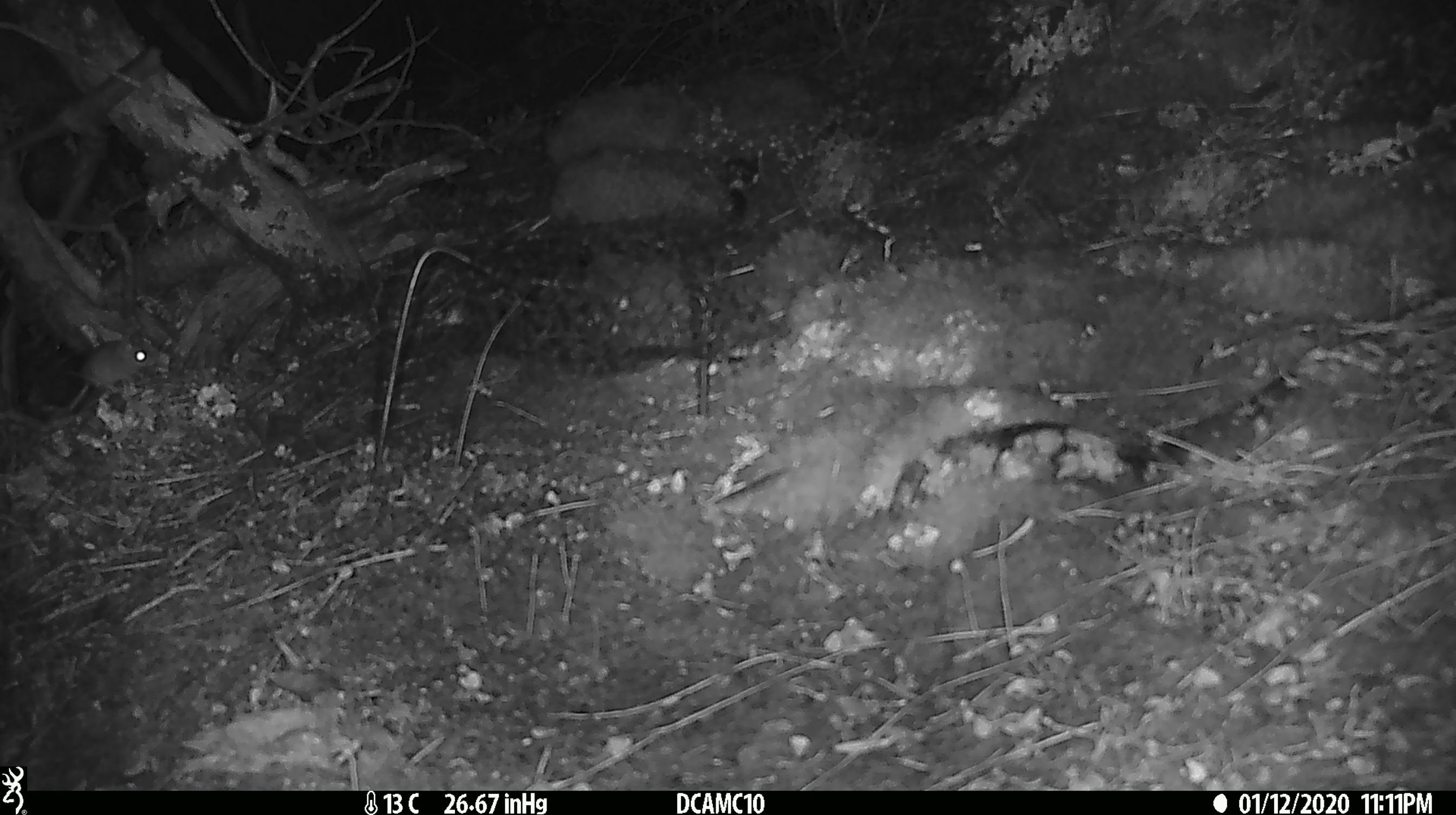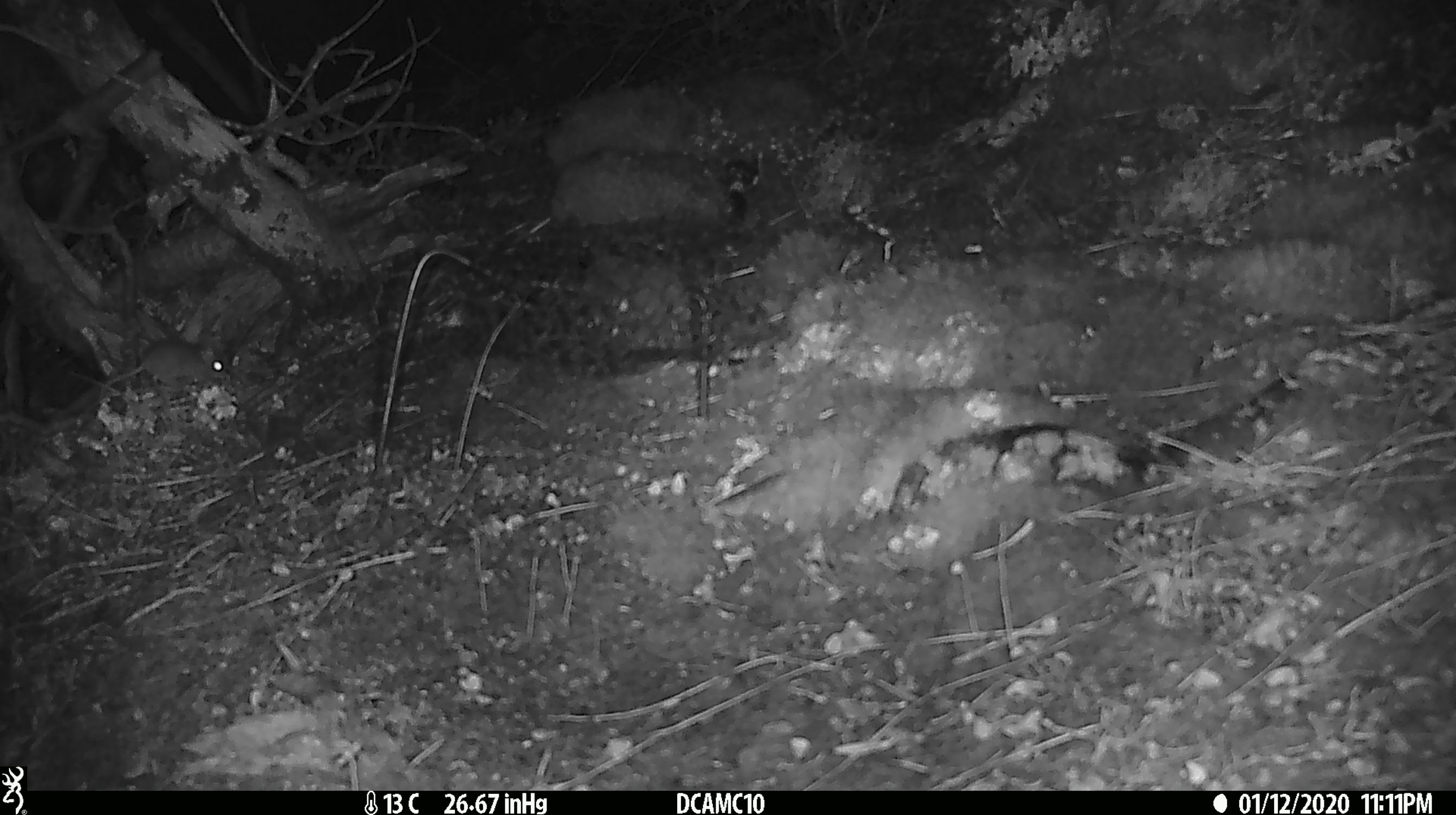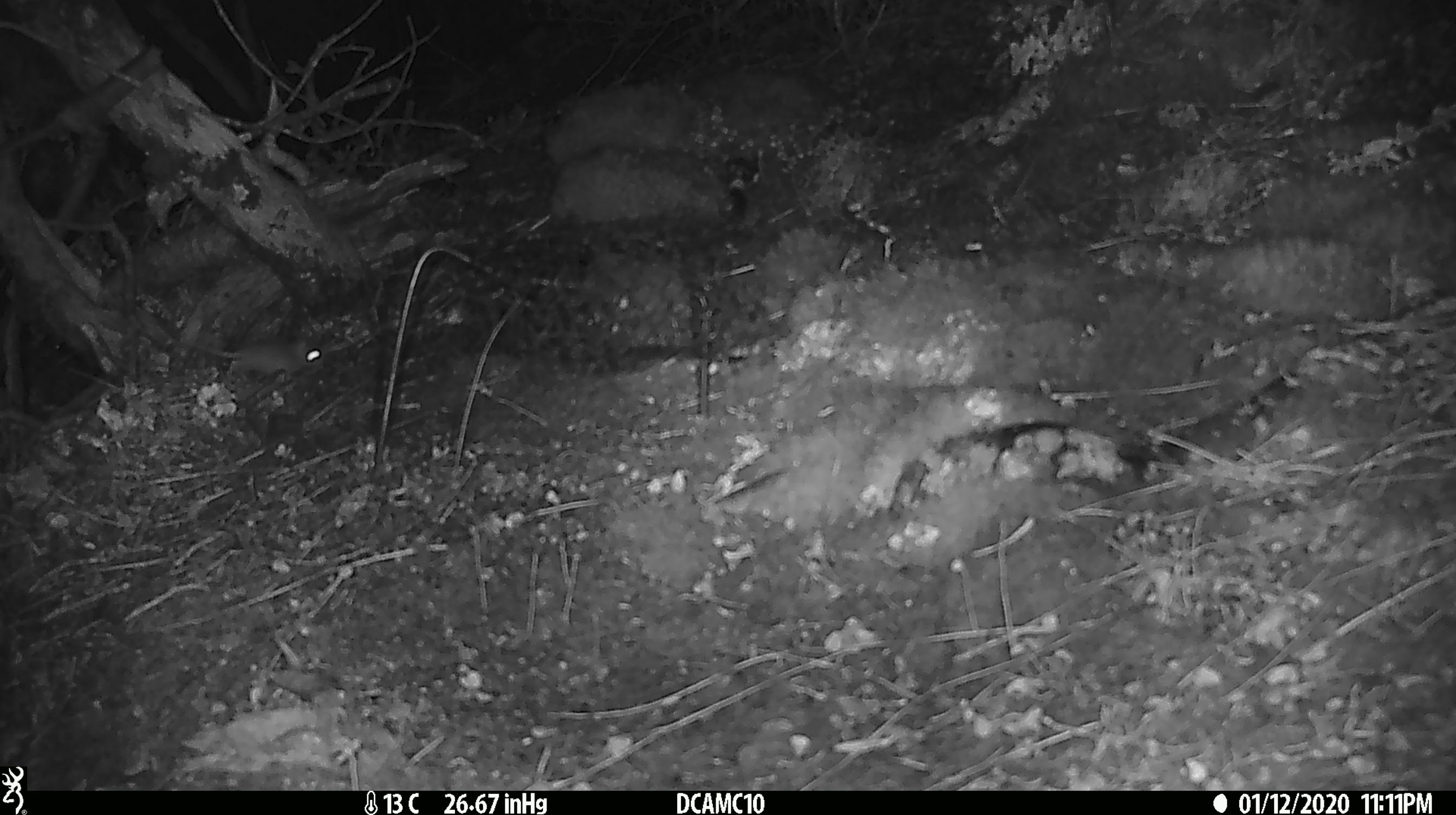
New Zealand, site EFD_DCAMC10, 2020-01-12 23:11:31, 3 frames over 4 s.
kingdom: Animalia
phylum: Chordata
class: Mammalia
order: Rodentia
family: Muridae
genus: Mus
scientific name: Mus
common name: mouse